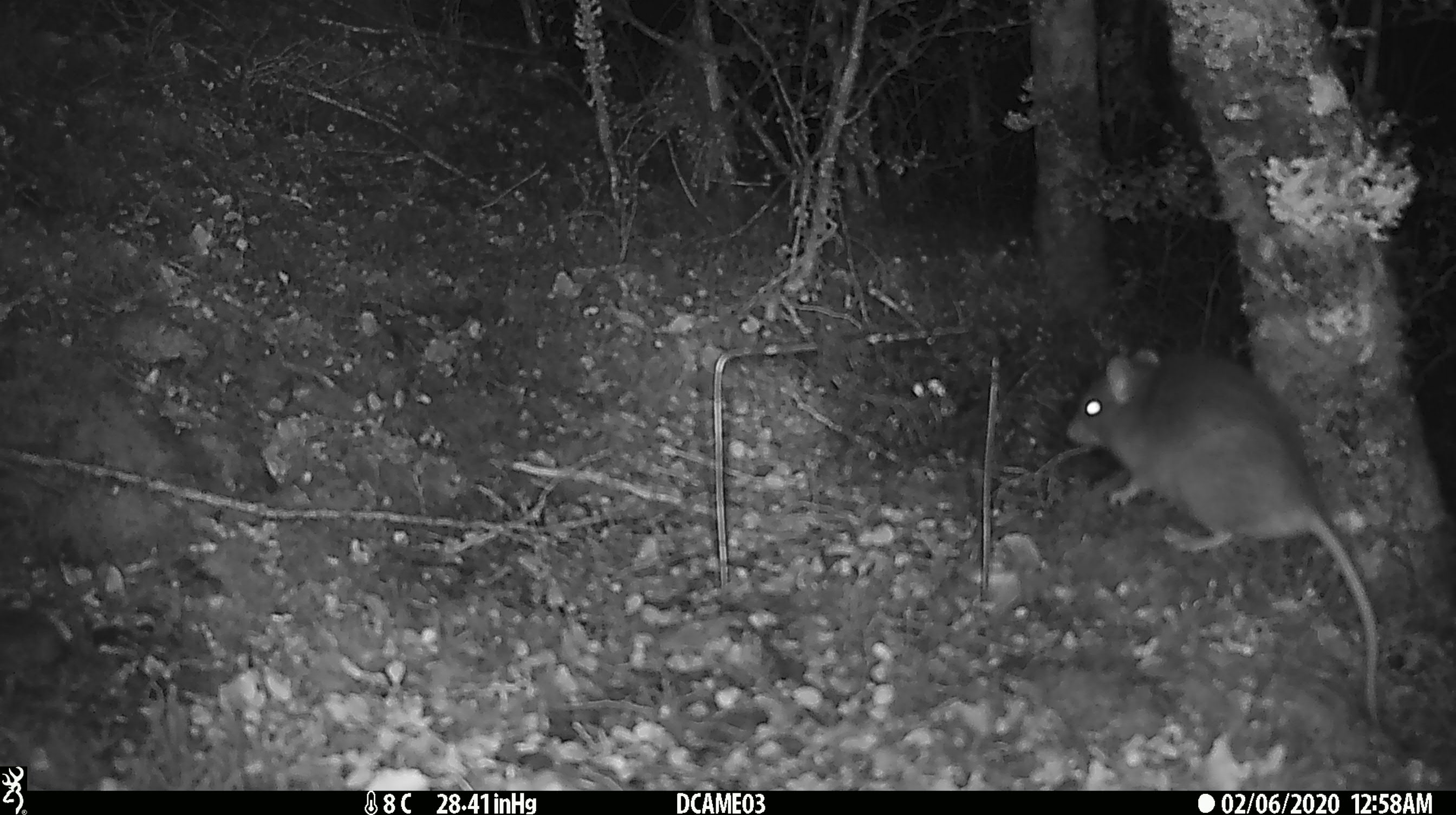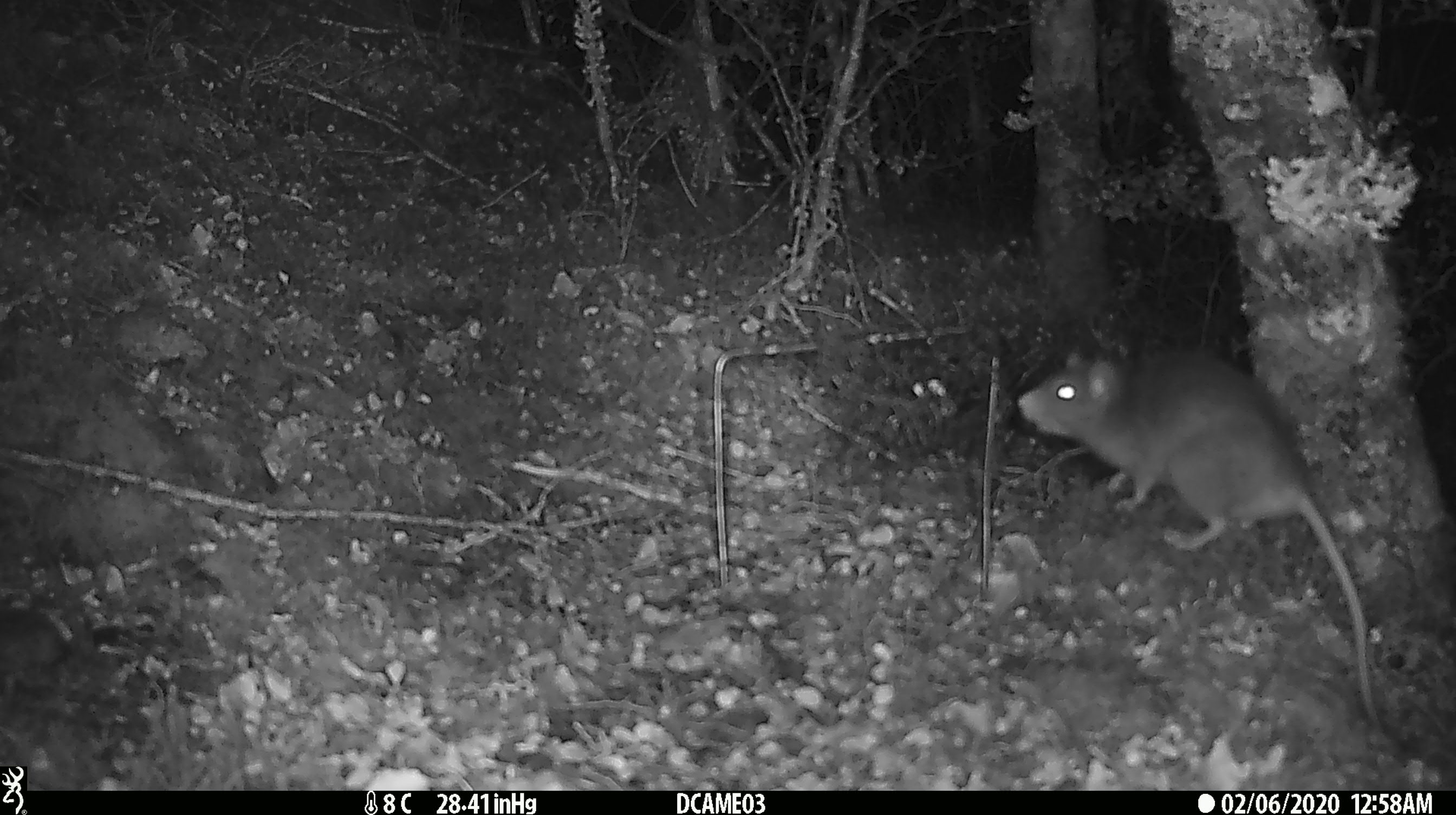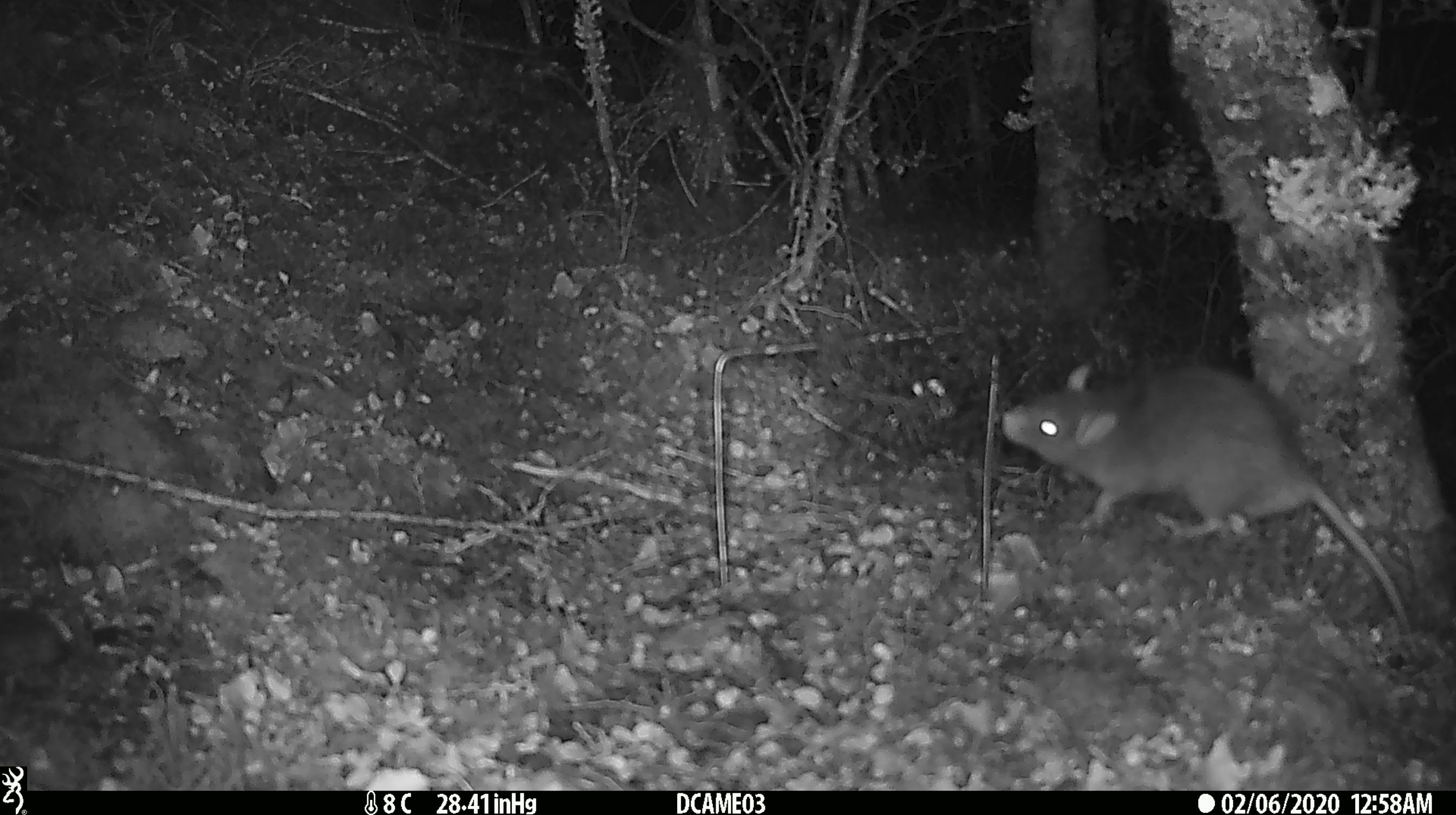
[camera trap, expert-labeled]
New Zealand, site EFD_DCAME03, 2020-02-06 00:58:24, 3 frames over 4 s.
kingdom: Animalia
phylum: Chordata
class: Mammalia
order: Rodentia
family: Muridae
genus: Rattus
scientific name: Rattus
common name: rat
Rat (Rattus).